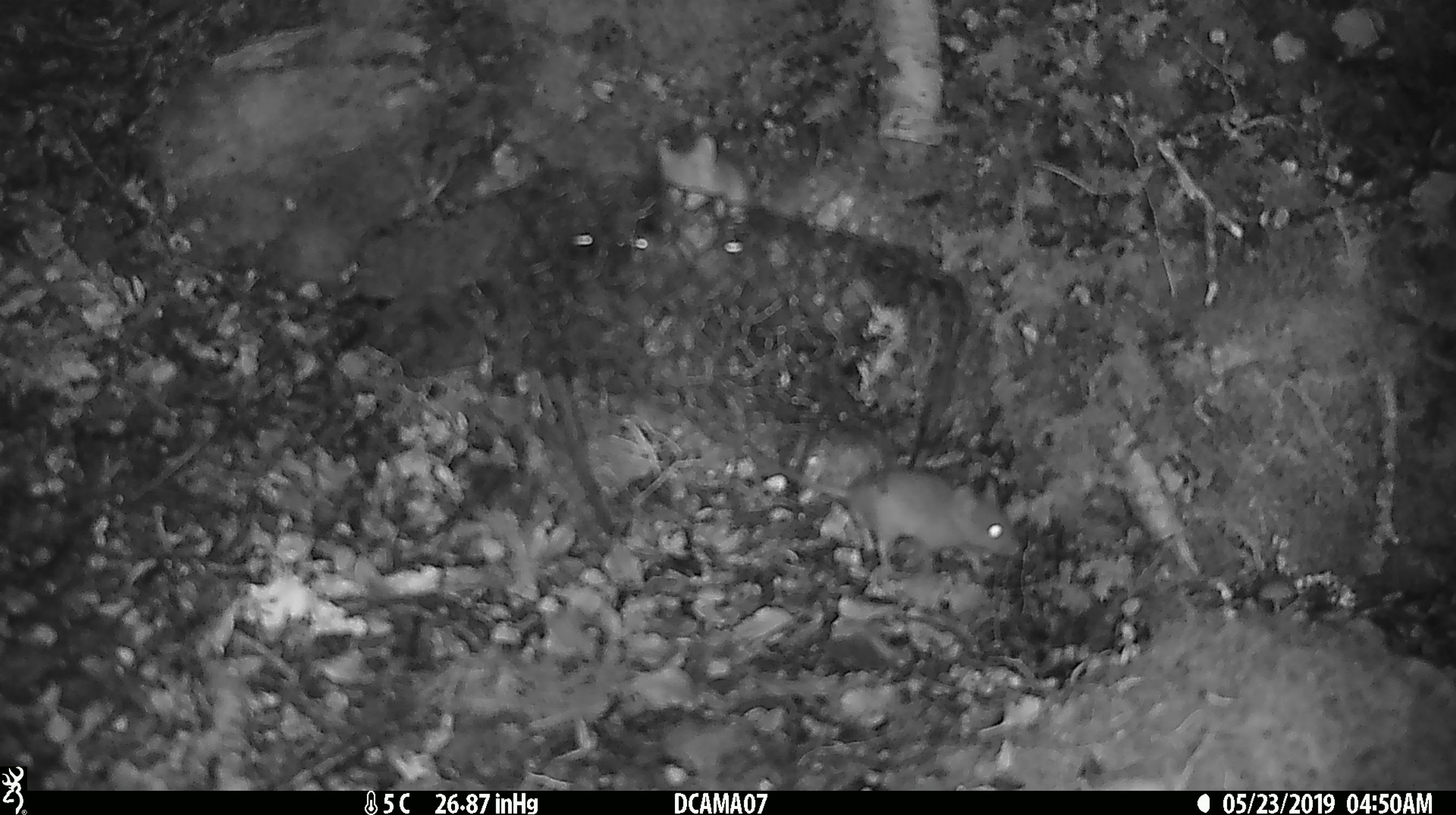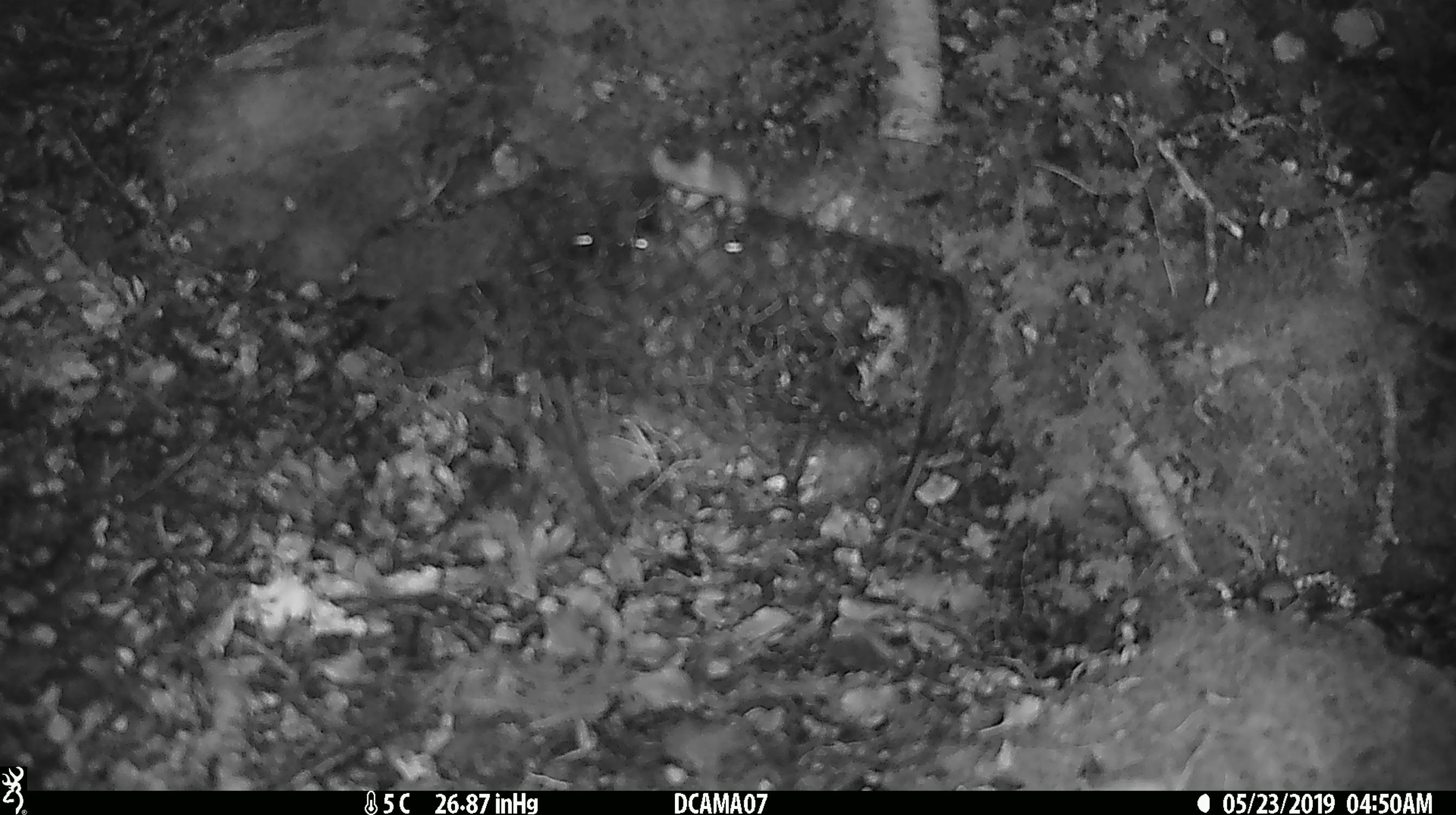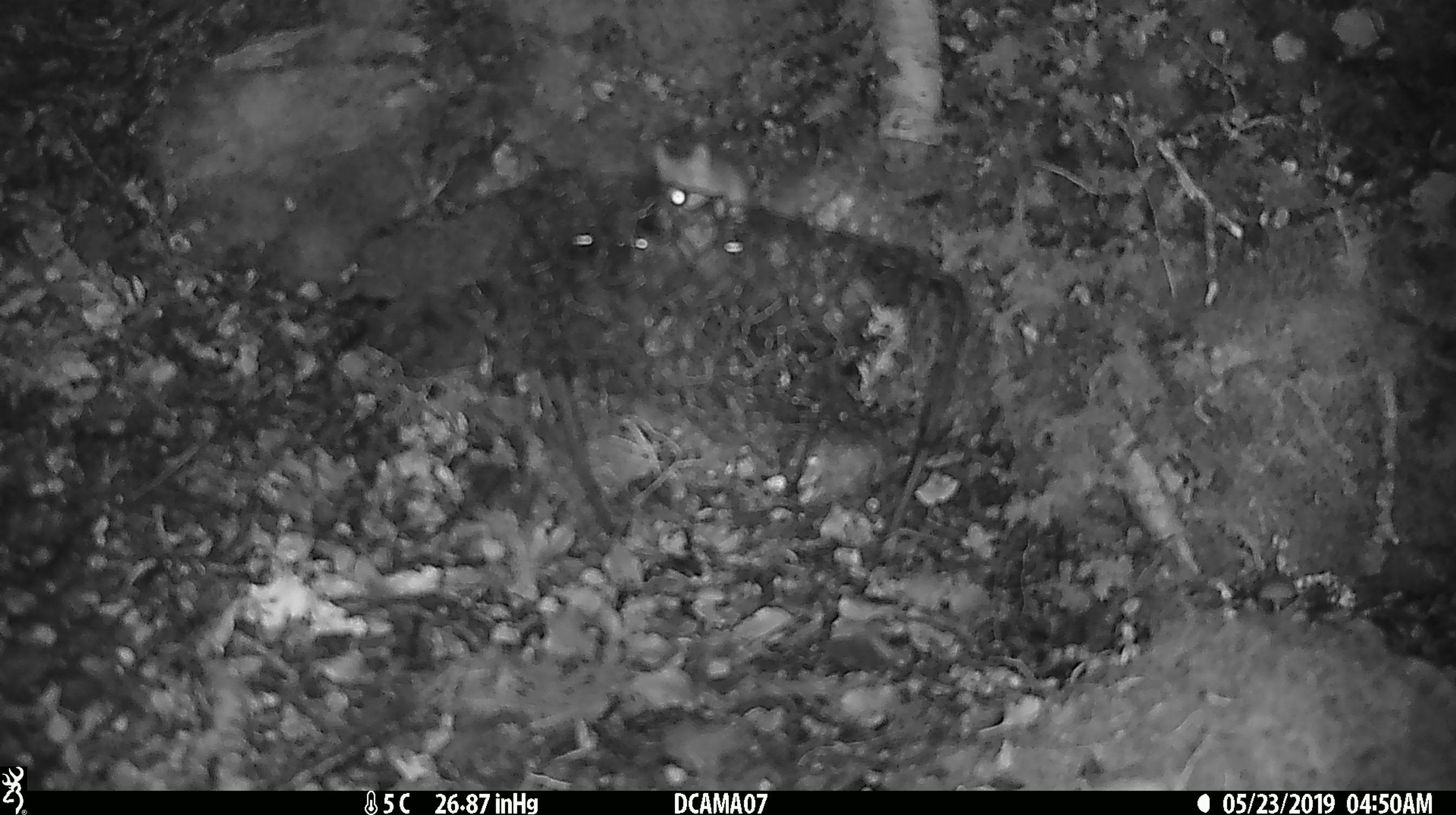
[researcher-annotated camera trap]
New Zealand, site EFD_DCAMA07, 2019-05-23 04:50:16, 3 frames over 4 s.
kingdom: Animalia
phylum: Chordata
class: Mammalia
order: Rodentia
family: Muridae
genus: Mus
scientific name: Mus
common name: mouse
Mouse (Mus).